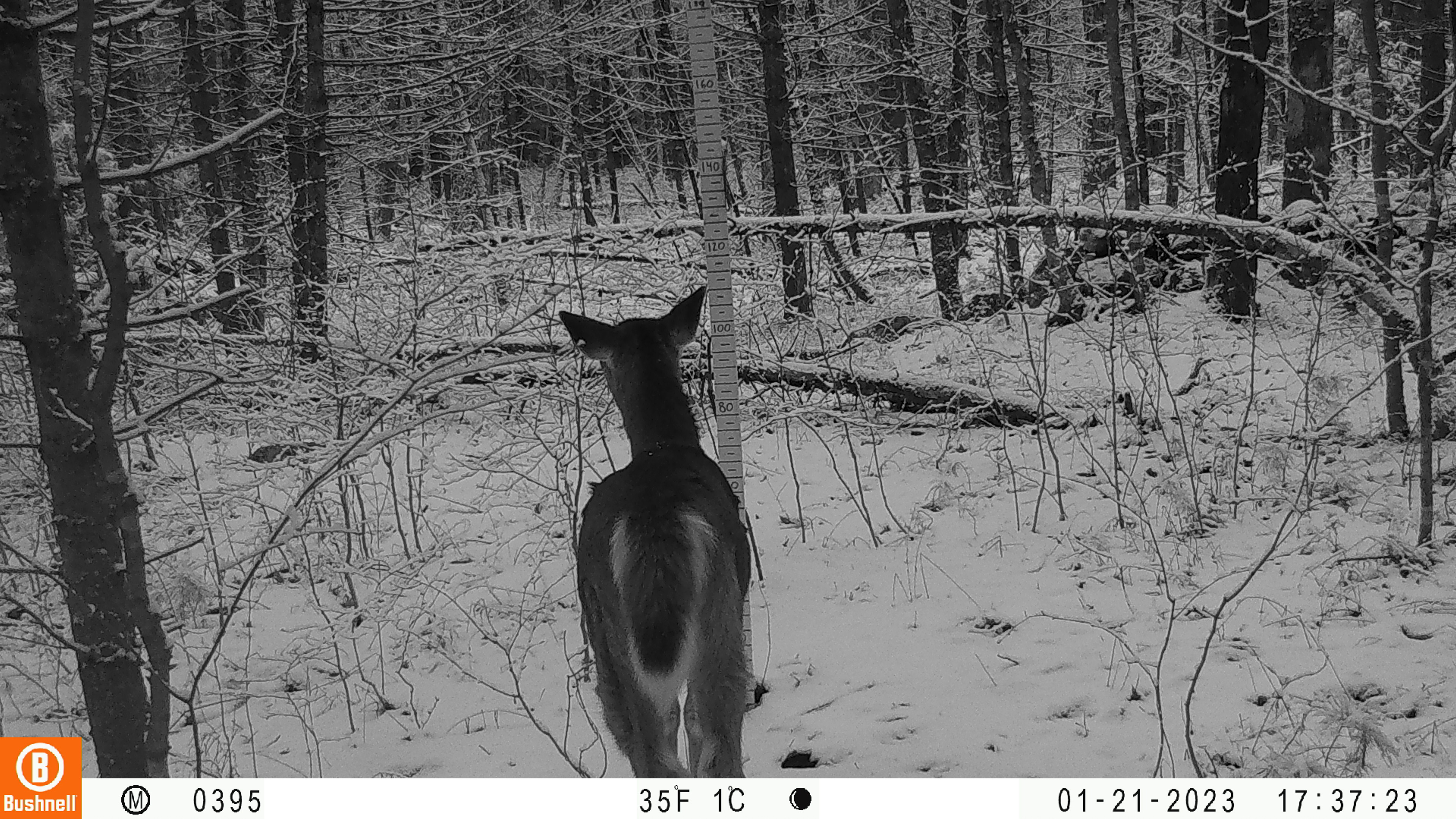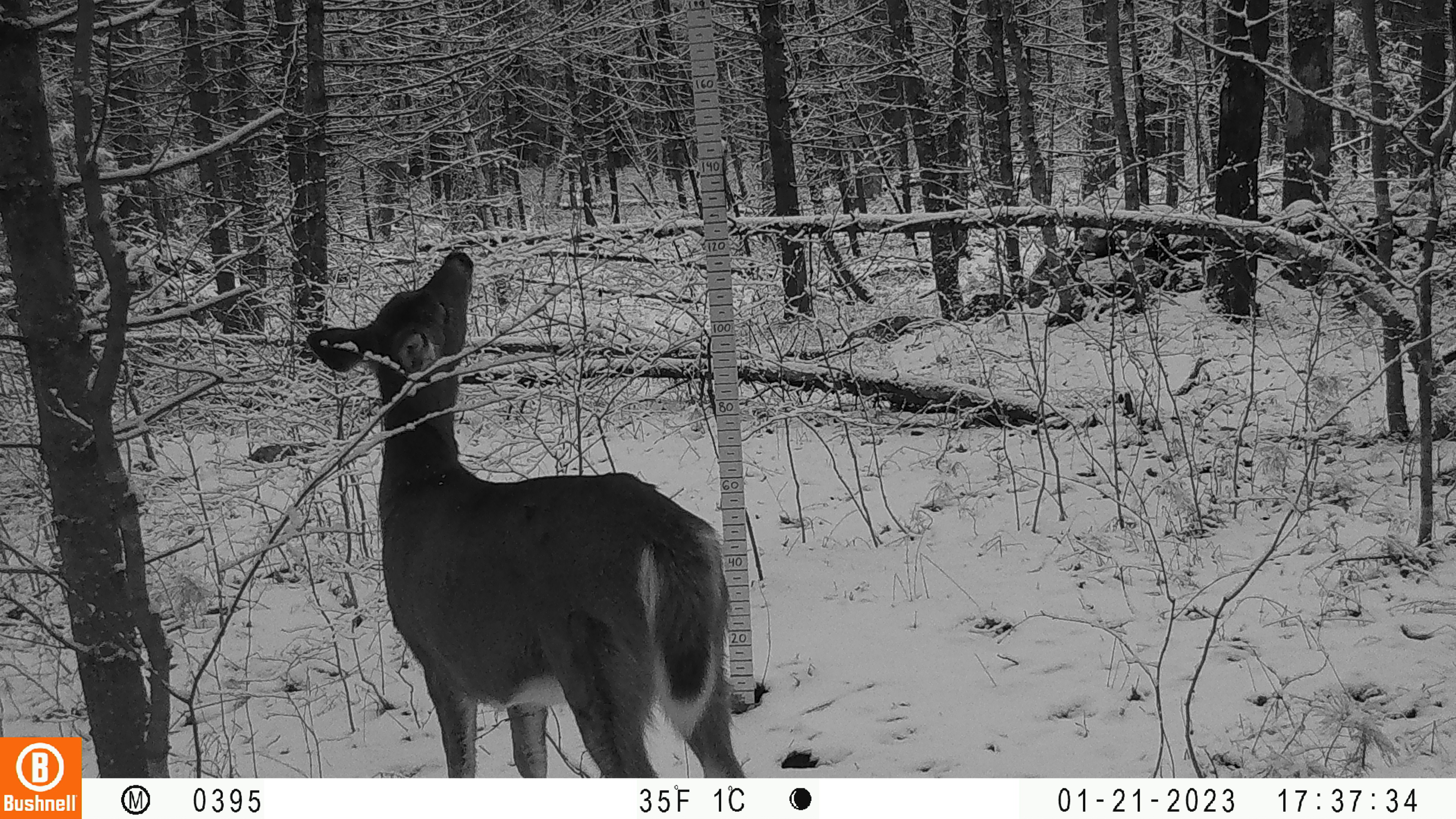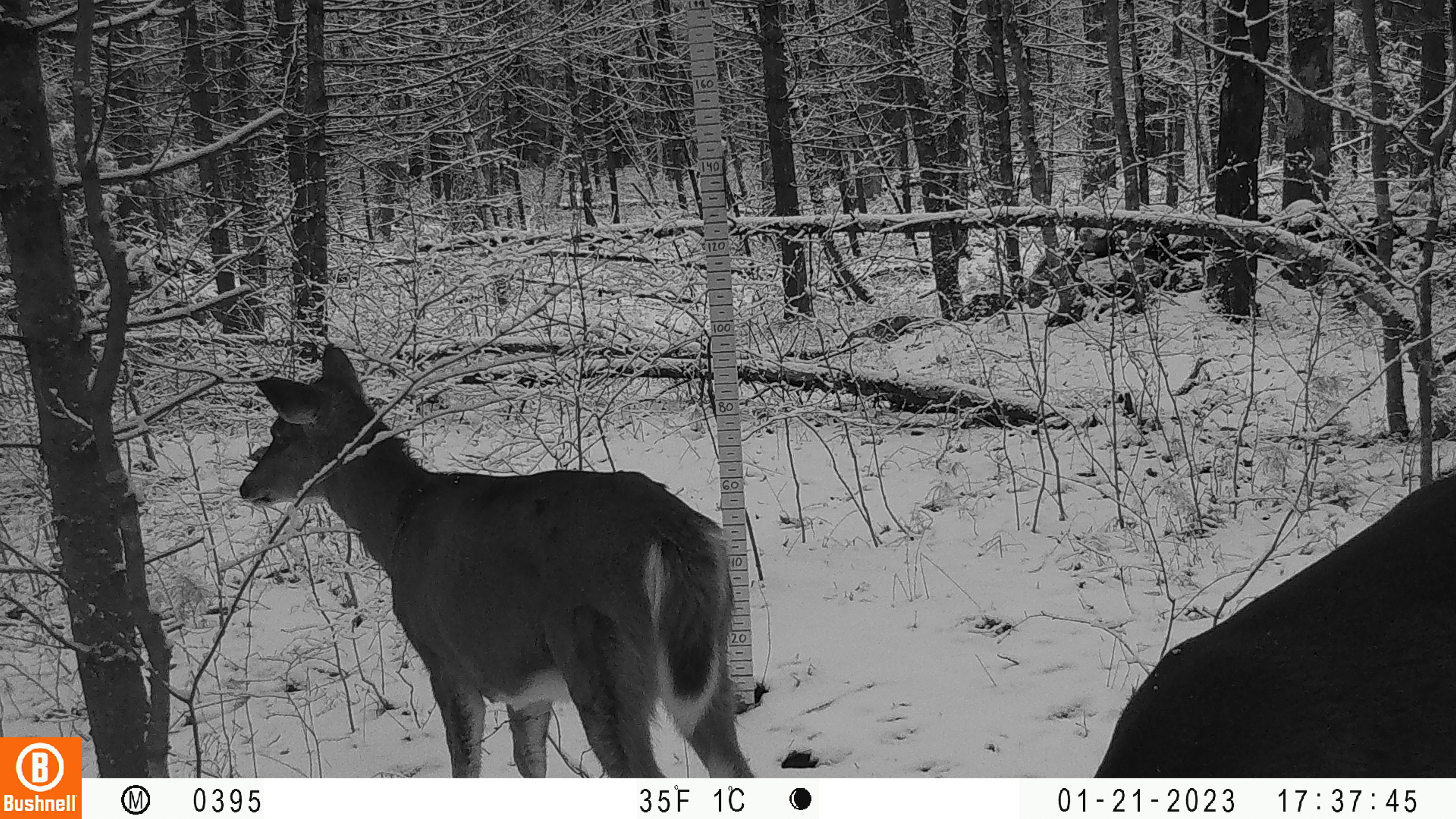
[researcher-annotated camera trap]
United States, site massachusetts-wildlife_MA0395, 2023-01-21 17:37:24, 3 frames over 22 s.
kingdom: Animalia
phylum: Chordata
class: Mammalia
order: Artiodactyla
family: Cervidae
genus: Odocoileus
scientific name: Odocoileus virginianus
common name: white-tailed deer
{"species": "white-tailed deer (Odocoileus virginianus)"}